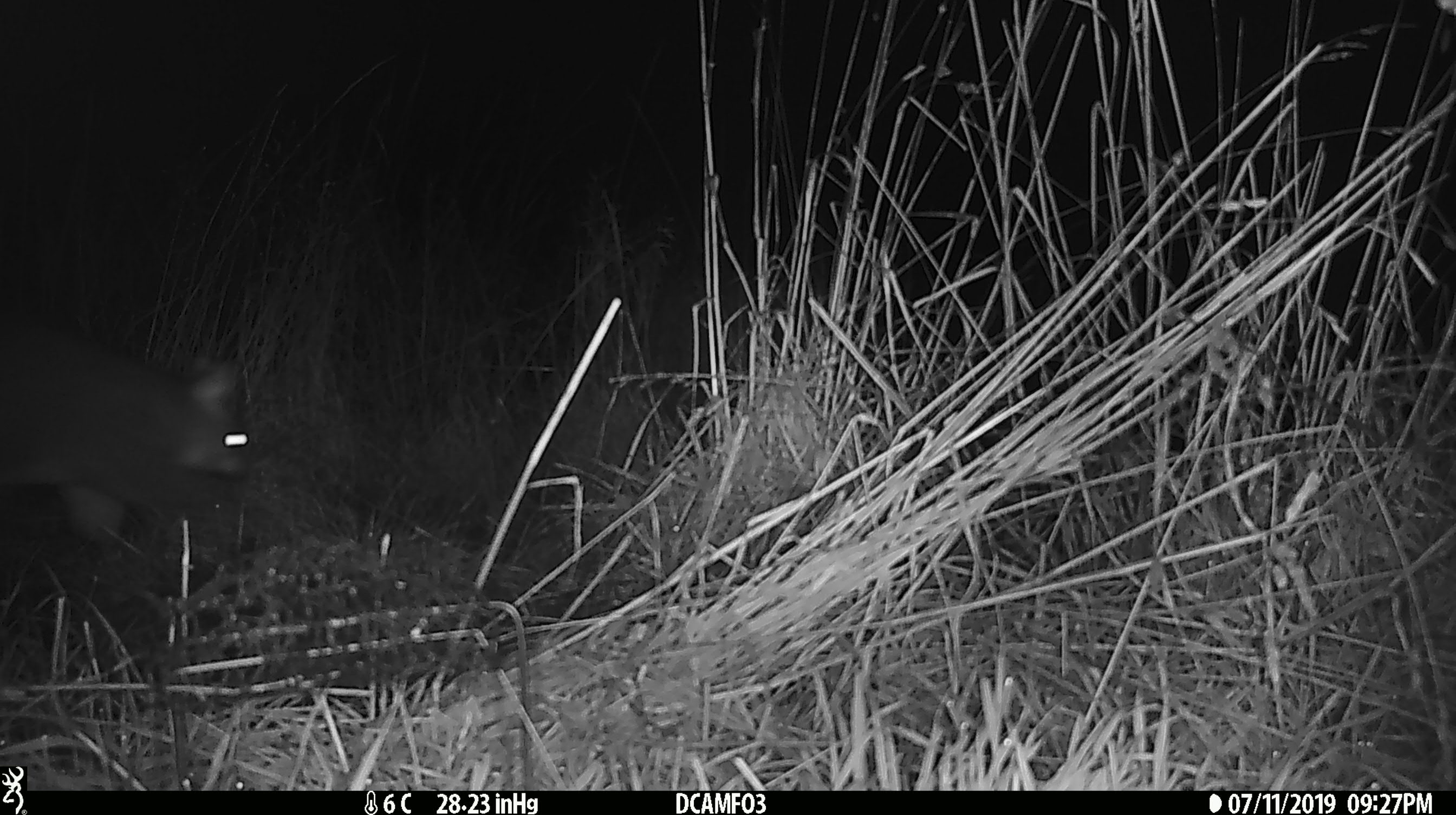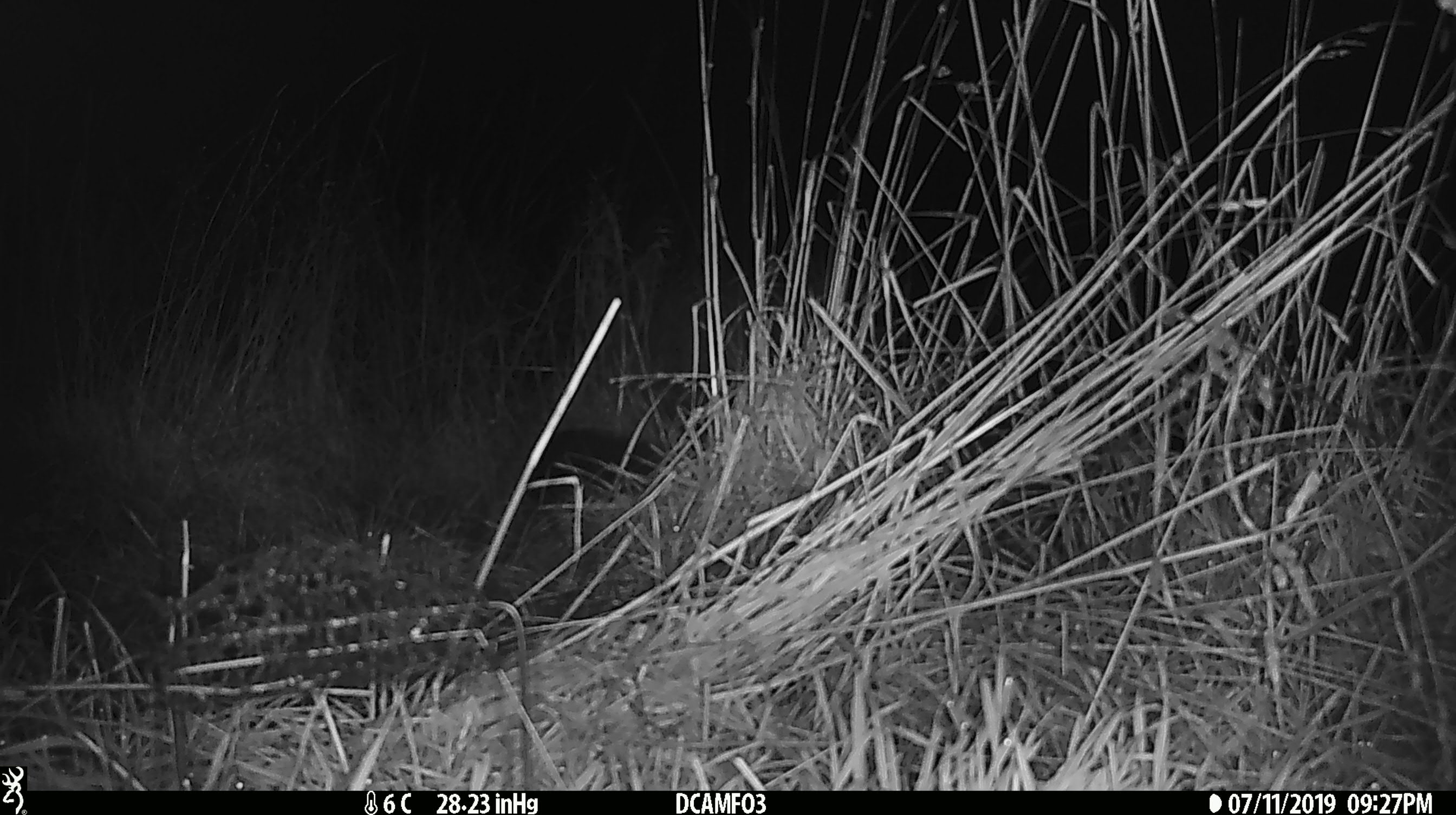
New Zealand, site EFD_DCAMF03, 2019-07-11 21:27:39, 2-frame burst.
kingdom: Animalia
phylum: Chordata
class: Mammalia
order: Diprotodontia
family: Phalangeridae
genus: Trichosurus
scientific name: Trichosurus vulpecula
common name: common brushtail possum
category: possum